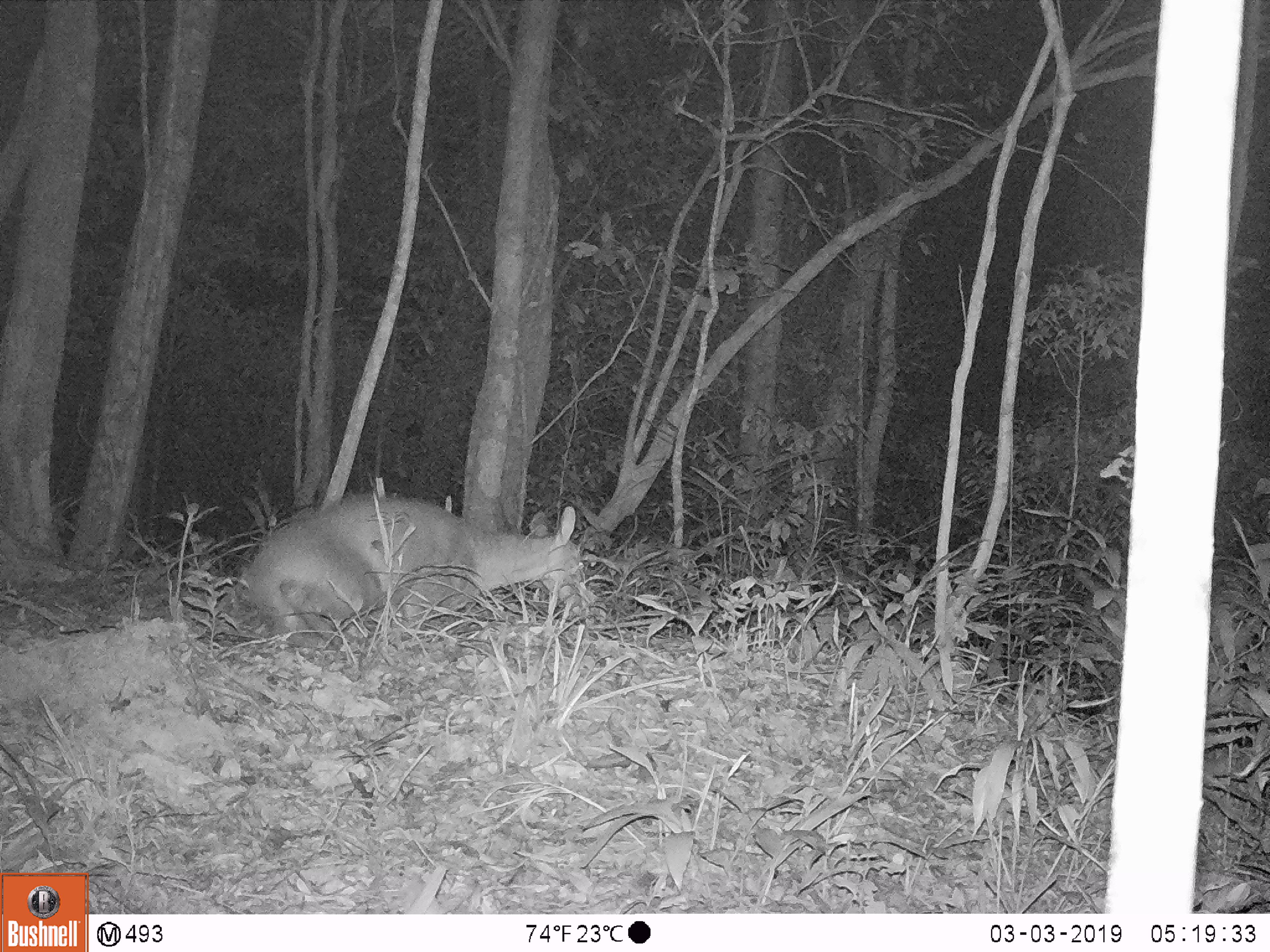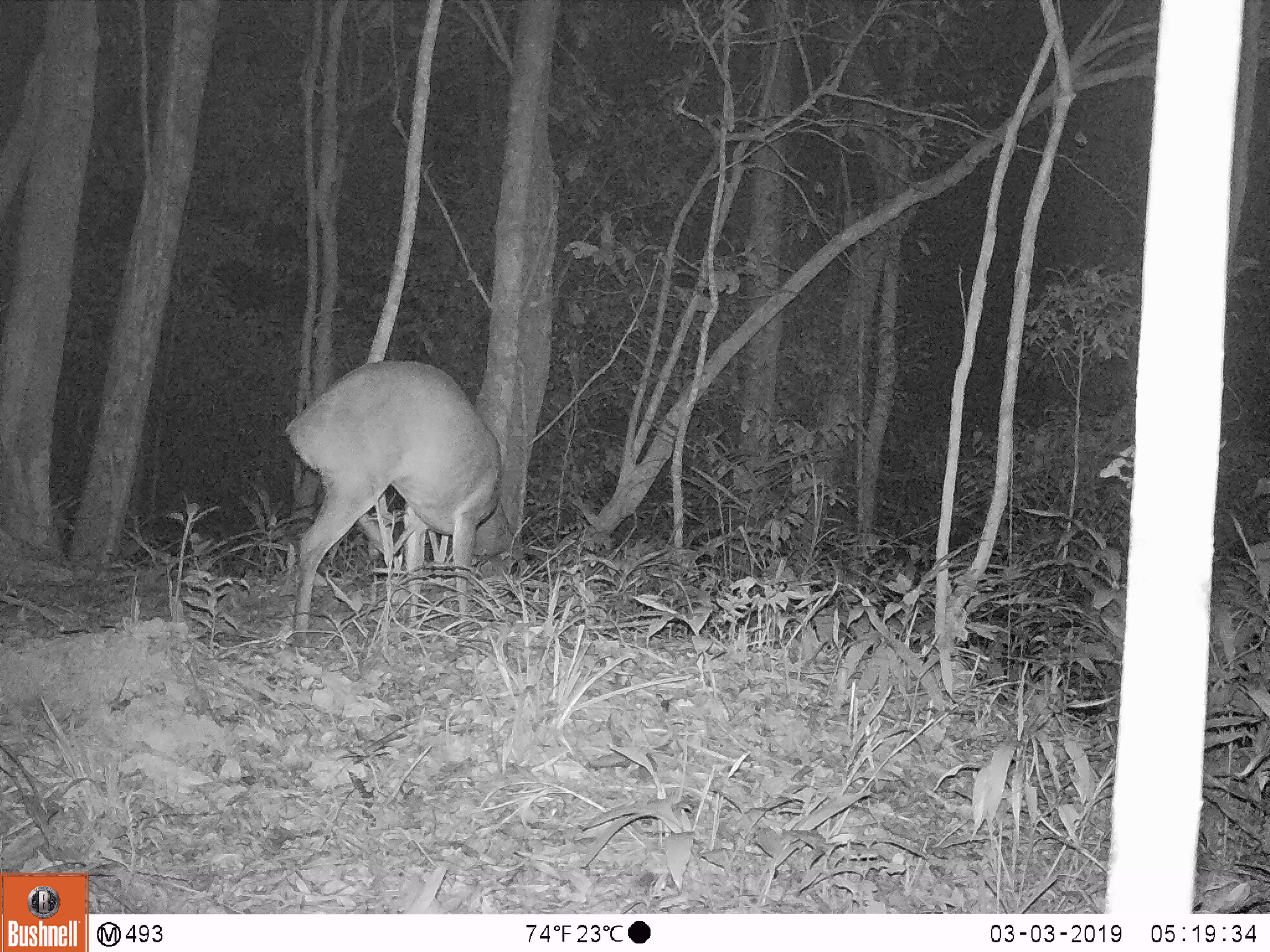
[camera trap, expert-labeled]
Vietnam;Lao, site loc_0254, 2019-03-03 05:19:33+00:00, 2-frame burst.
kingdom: Animalia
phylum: Chordata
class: Mammalia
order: Artiodactyla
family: Cervidae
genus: Muntiacus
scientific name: Muntiacus vuquangensis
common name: large-antlered muntjac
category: large antlered muntjac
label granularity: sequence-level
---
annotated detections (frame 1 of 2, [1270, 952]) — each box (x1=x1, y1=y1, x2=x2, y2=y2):
large antlered muntjac: (x1=237, y1=493, x2=587, y2=649)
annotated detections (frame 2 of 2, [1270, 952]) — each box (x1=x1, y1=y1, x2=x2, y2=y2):
large antlered muntjac: (x1=282, y1=358, x2=512, y2=648)